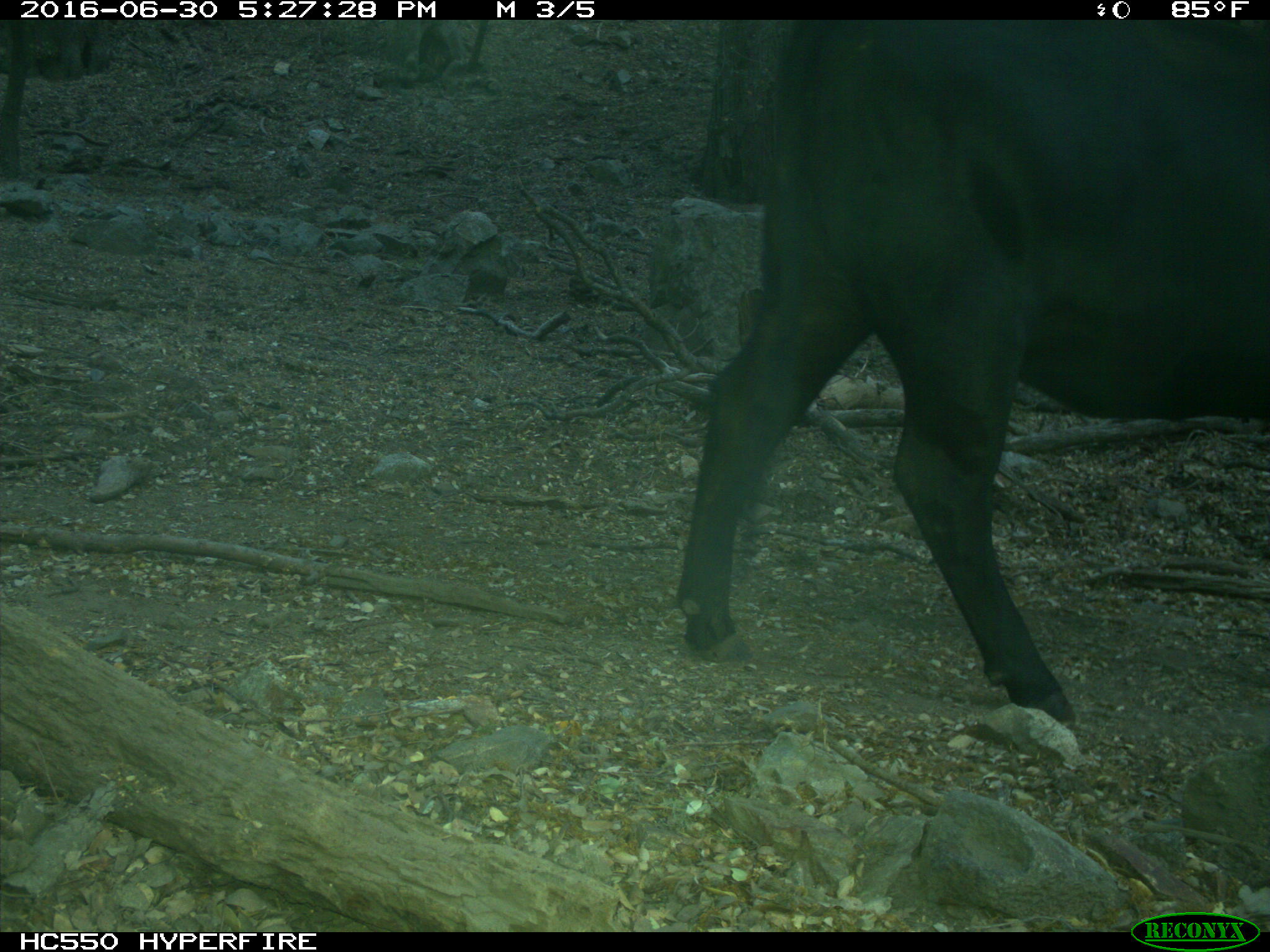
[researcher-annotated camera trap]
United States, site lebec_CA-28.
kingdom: Animalia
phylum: Chordata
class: Mammalia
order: Artiodactyla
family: Bovidae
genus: Bos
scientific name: Bos taurus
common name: domestic cow